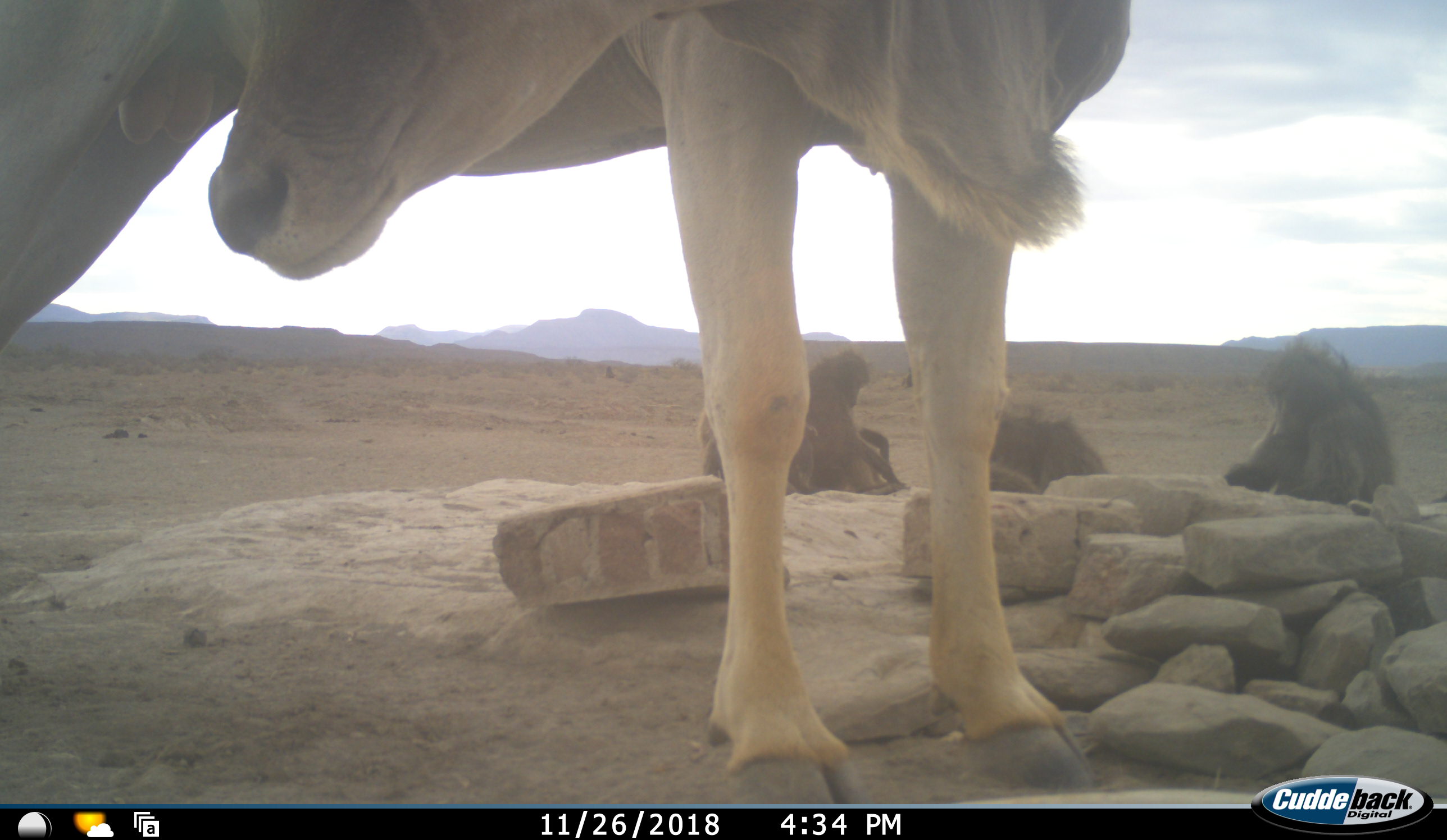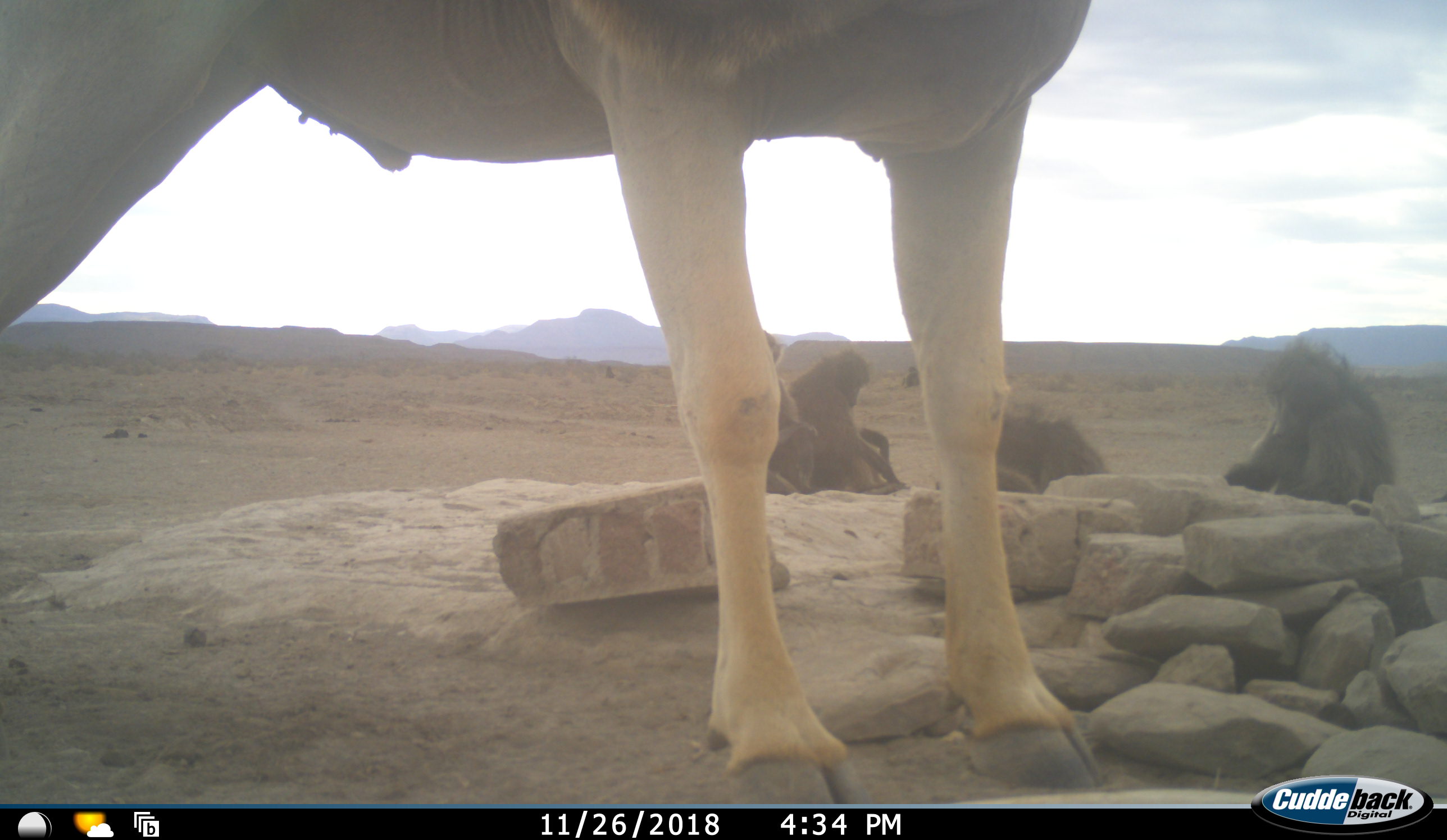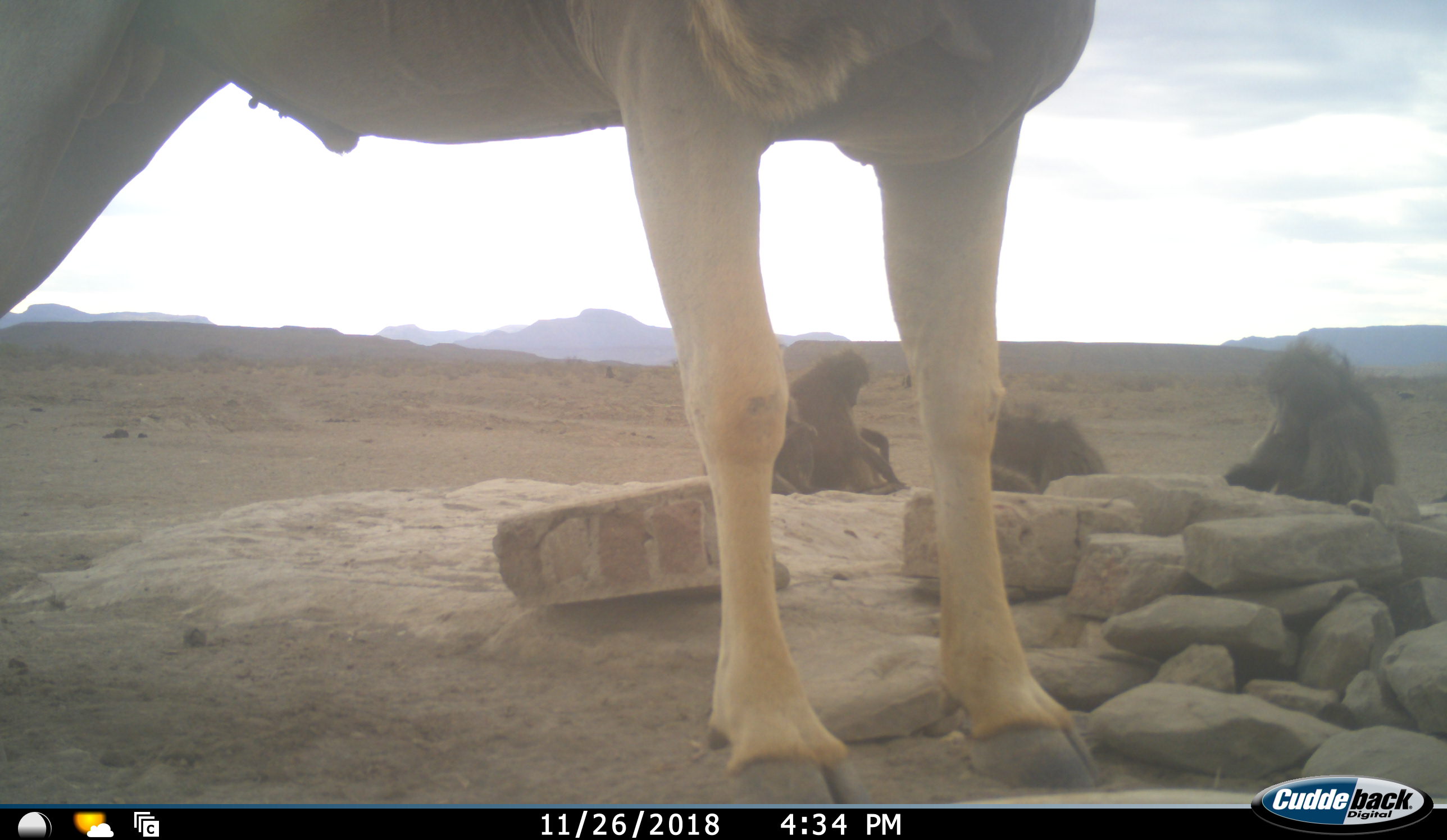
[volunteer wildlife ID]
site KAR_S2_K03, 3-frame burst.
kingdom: Animalia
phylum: Chordata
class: Mammalia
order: Primates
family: Cercopithecidae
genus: Papio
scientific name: Papio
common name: baboon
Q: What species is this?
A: Baboon (Papio).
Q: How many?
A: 4.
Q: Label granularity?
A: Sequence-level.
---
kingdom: Animalia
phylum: Chordata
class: Mammalia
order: Artiodactyla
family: Bovidae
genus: Tragelaphus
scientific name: Tragelaphus oryx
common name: eland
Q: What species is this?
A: Eland (Tragelaphus oryx).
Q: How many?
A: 1.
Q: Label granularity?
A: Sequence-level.